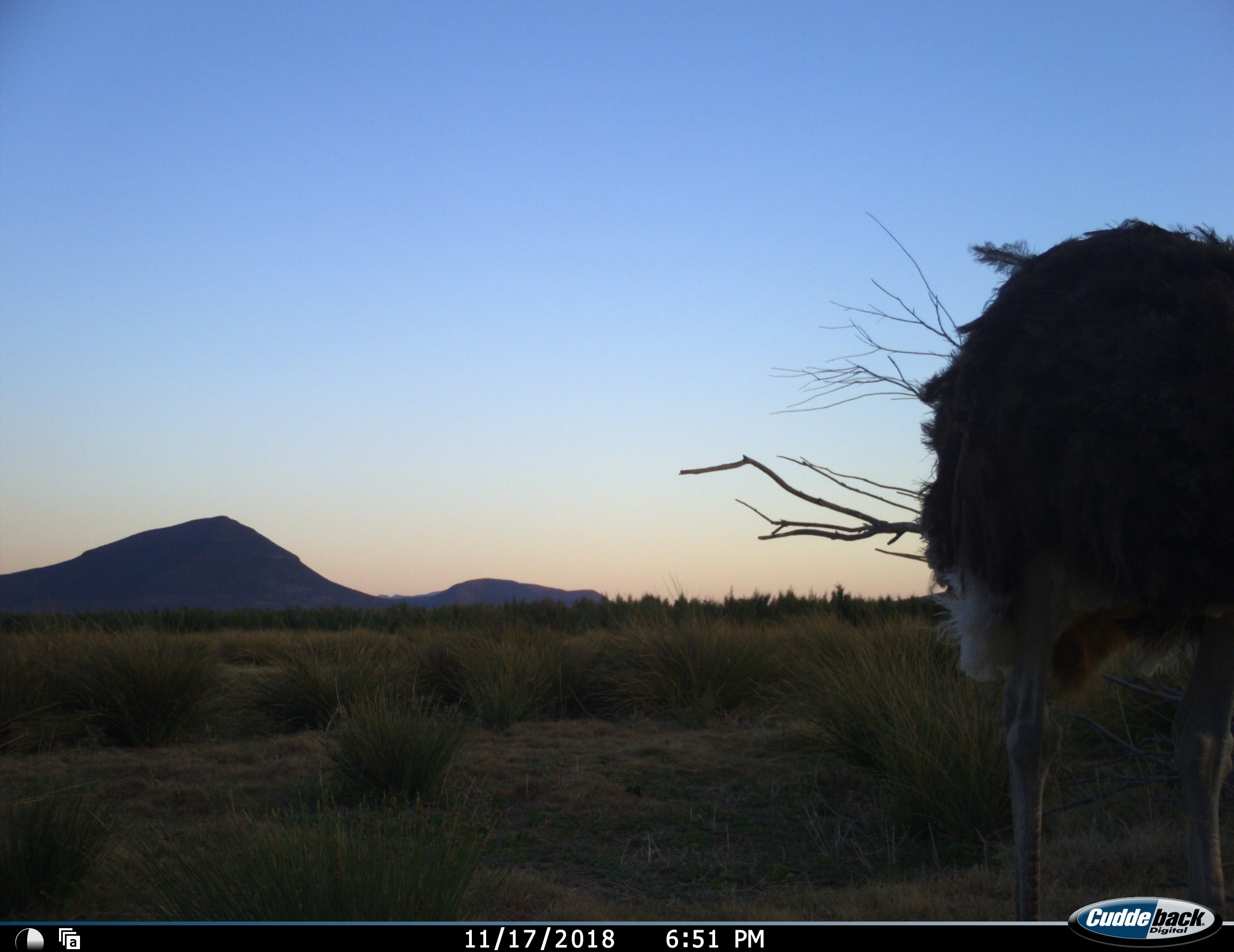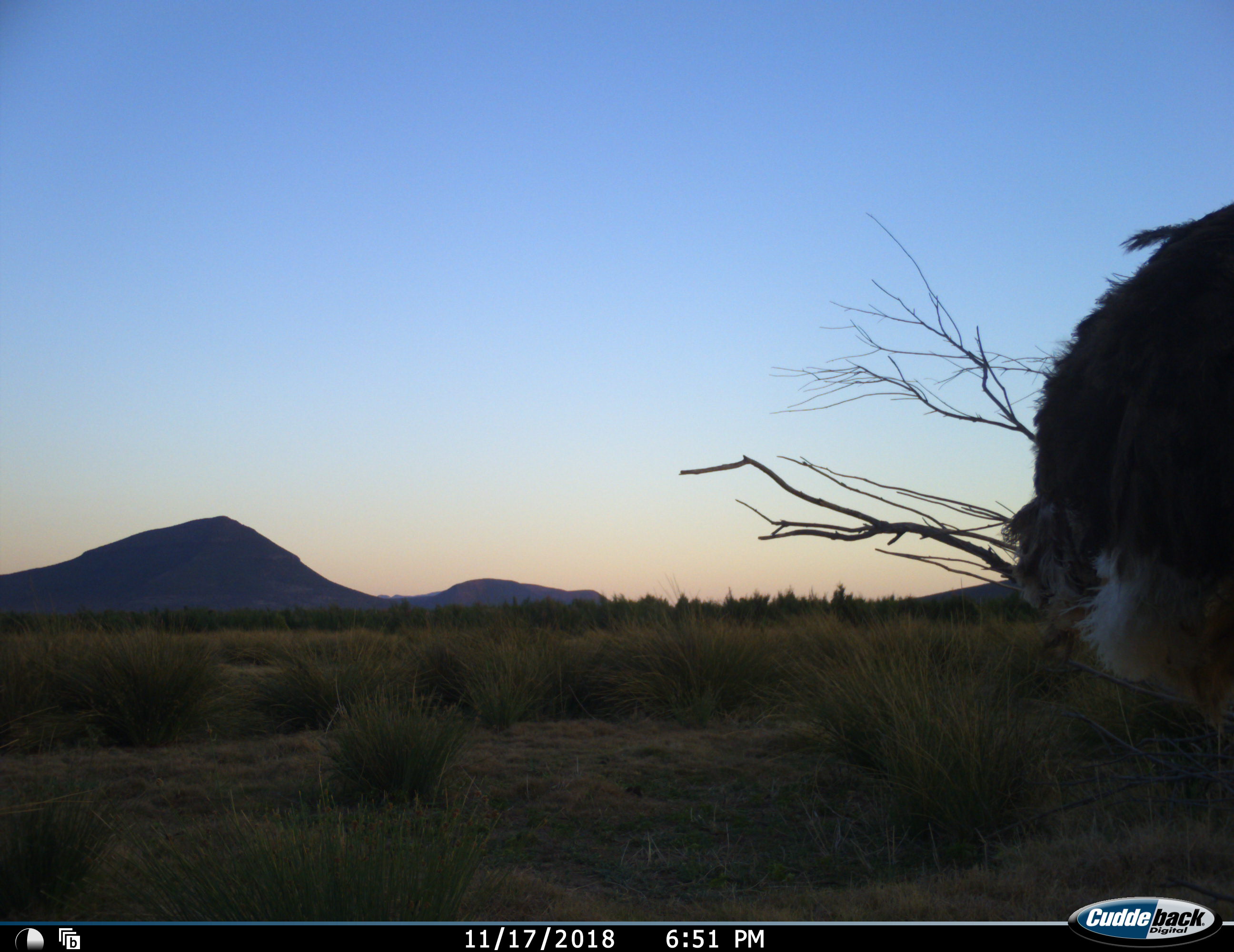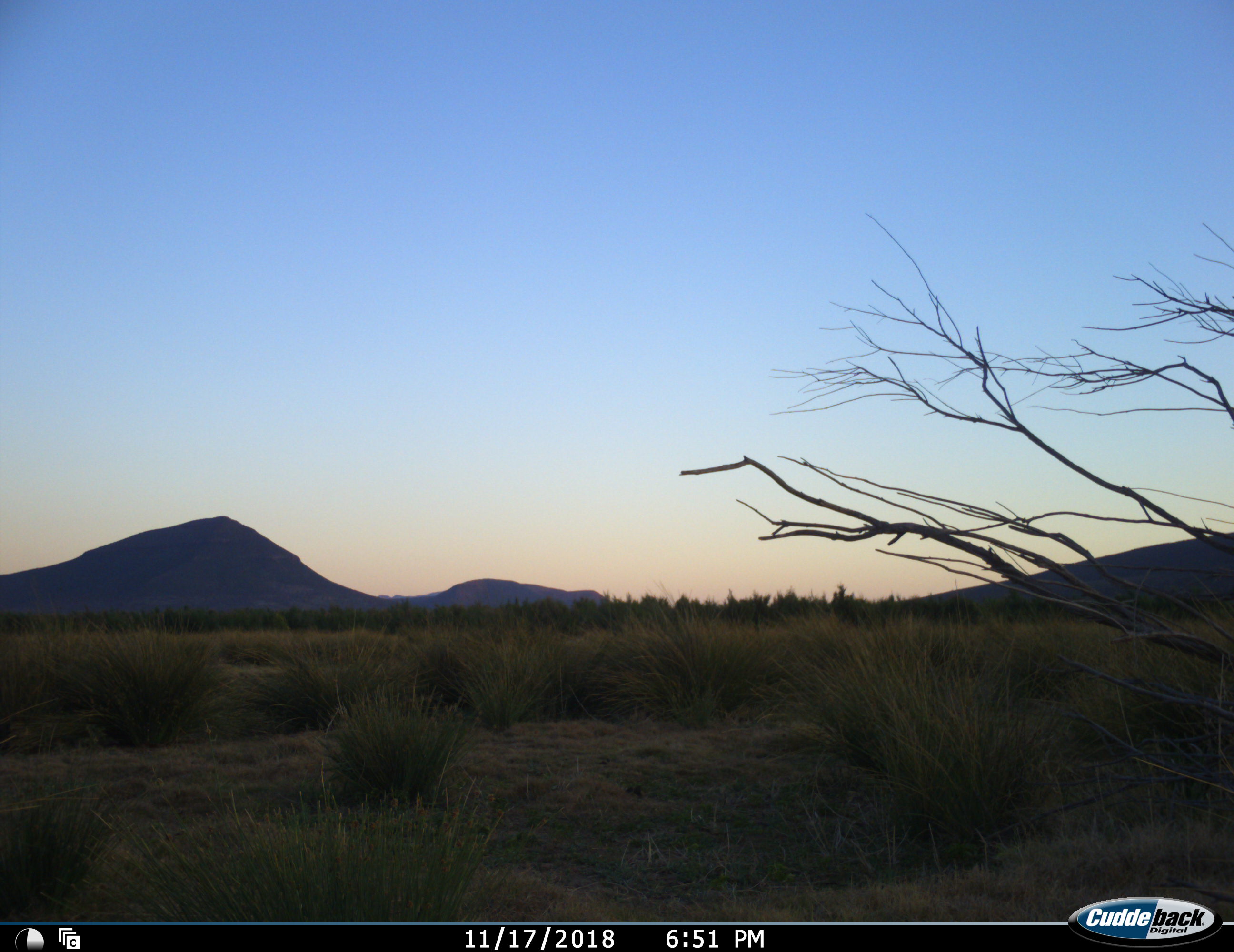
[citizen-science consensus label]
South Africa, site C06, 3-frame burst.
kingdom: Animalia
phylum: Chordata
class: Aves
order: Struthioniformes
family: Struthionidae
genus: Struthio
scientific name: Struthio camelus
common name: ostrich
Ostrich (Struthio camelus), count 1. Behavior (volunteer vote fractions): standing 20%, resting 0%, moving 80%, interacting 0%. Young present (vote fraction): 0%. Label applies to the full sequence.